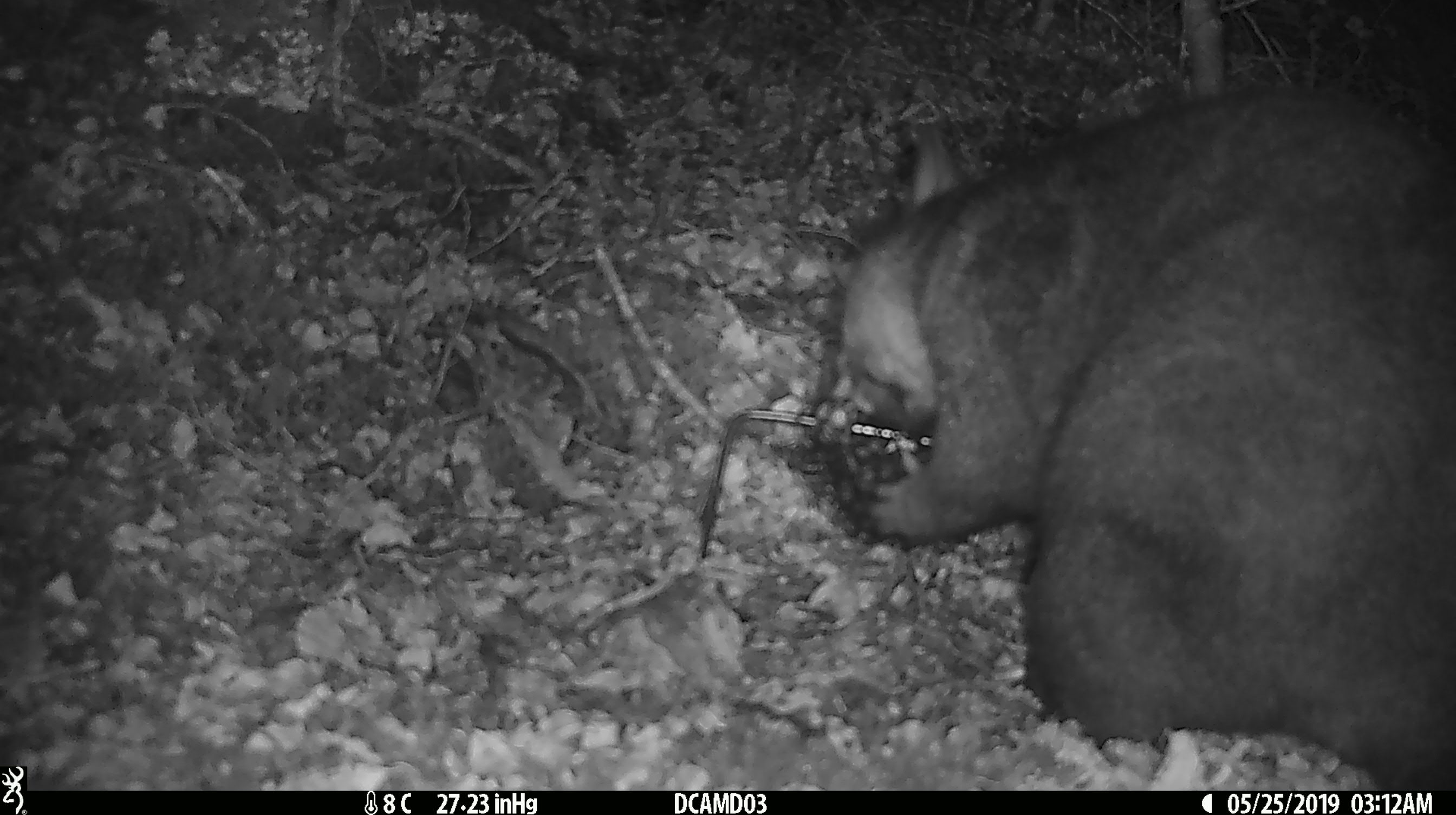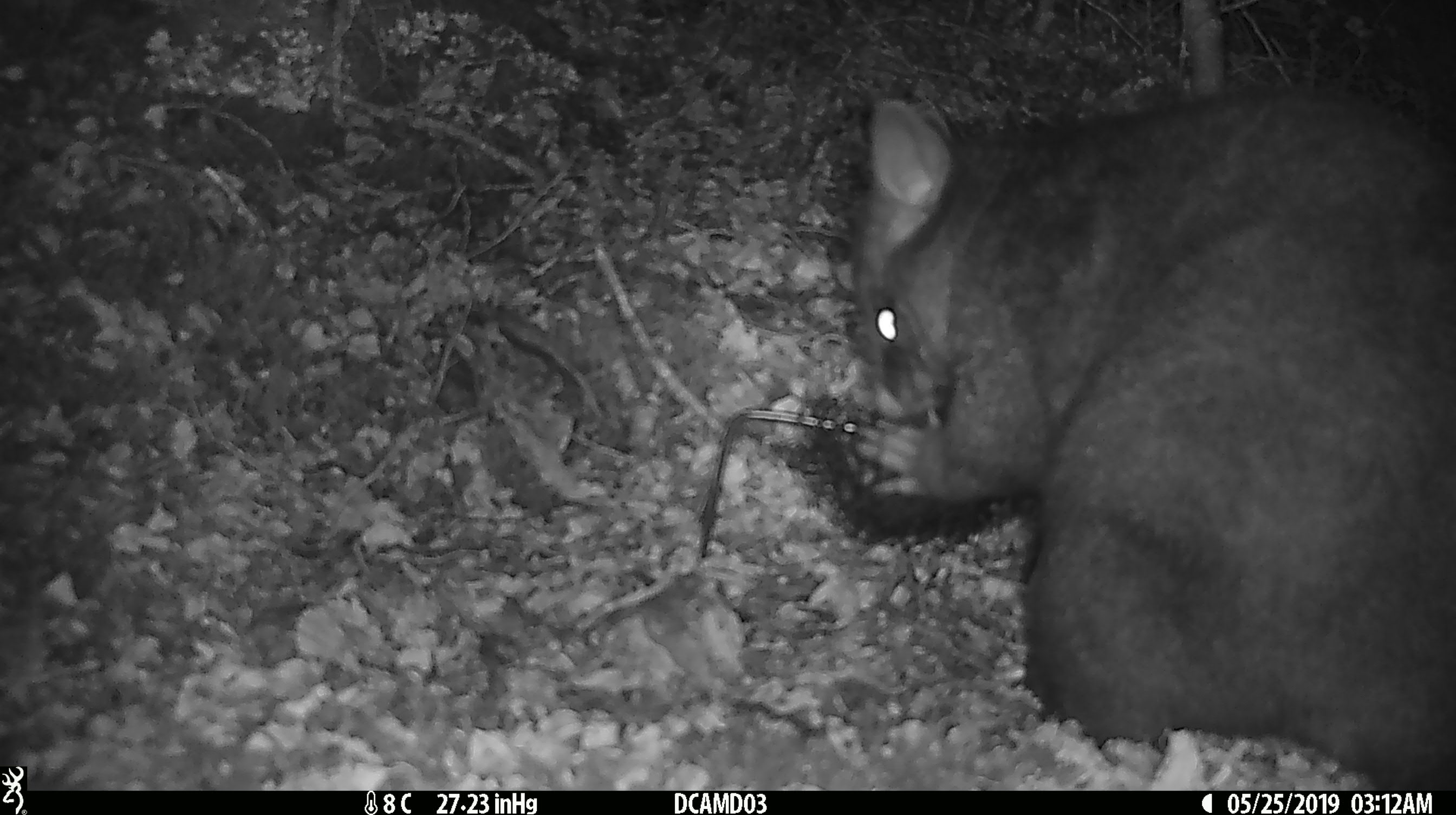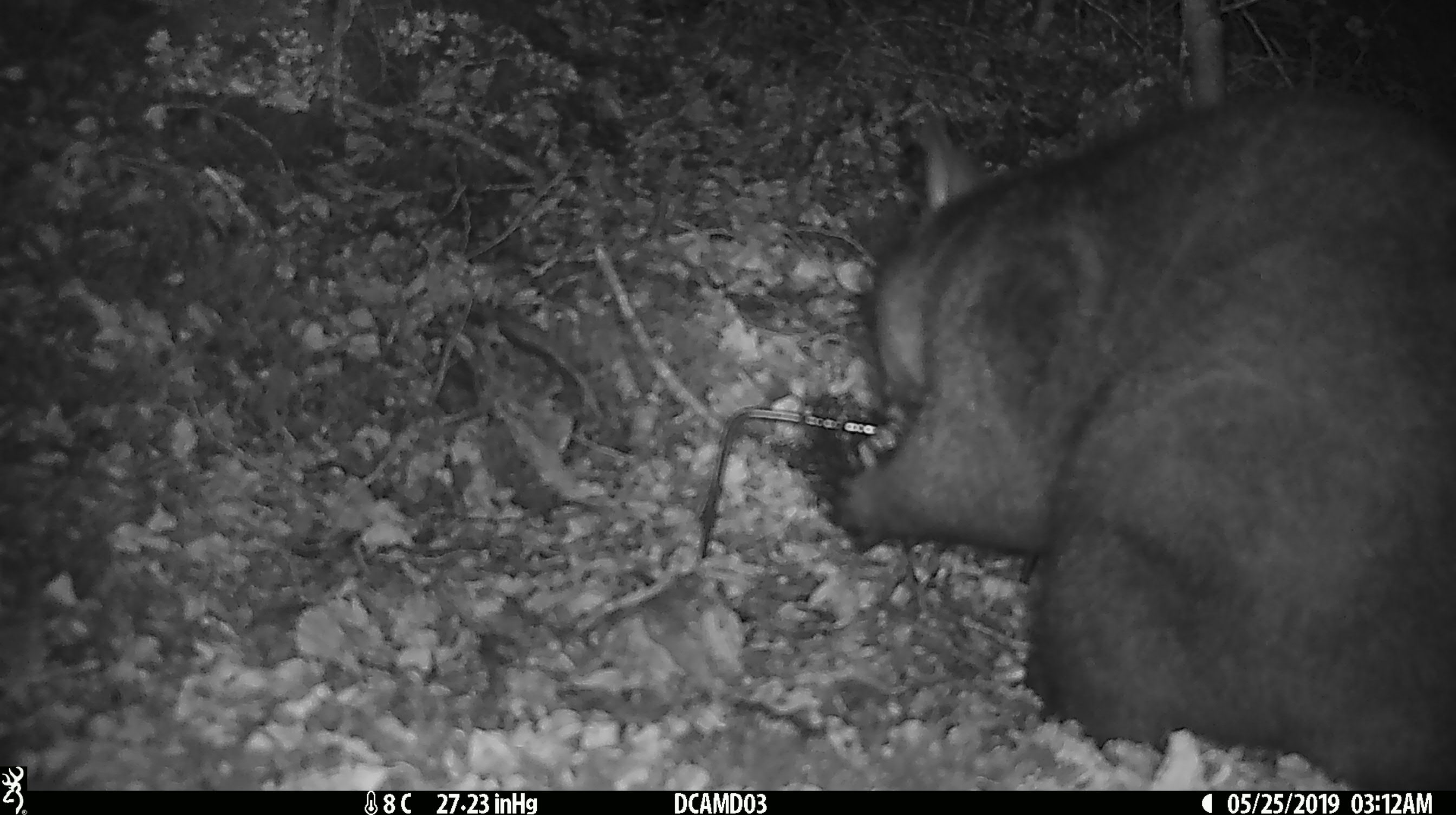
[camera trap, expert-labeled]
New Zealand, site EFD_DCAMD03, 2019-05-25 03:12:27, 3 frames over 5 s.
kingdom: Animalia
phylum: Chordata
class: Mammalia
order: Diprotodontia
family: Phalangeridae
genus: Trichosurus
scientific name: Trichosurus vulpecula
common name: common brushtail possum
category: possum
Possum (common brushtail possum) (Trichosurus vulpecula).